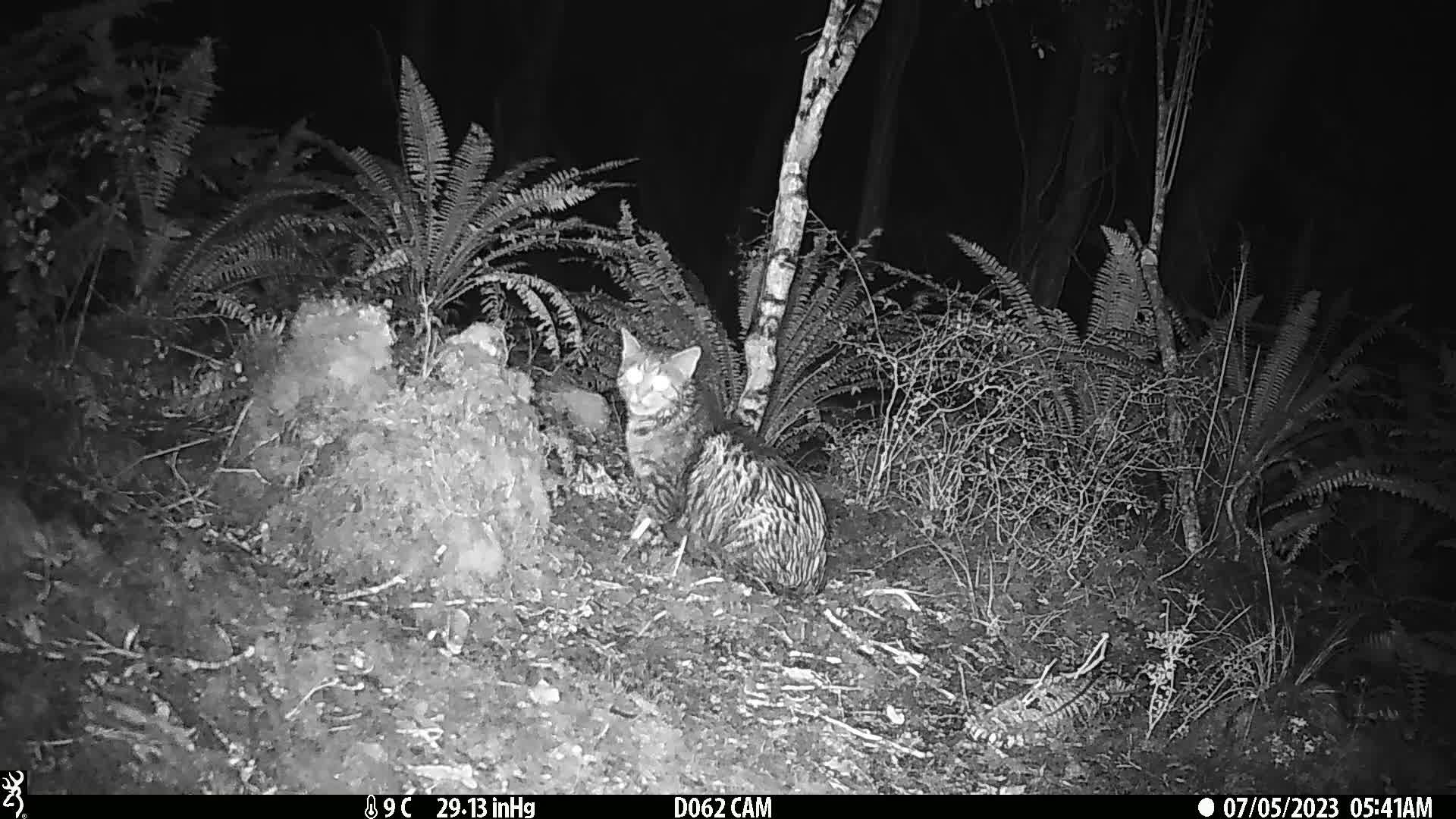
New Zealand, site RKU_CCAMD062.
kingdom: Animalia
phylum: Chordata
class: Mammalia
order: Carnivora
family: Felidae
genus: Felis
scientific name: Felis catus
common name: domestic cat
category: cat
Cat (domestic cat) (Felis catus).